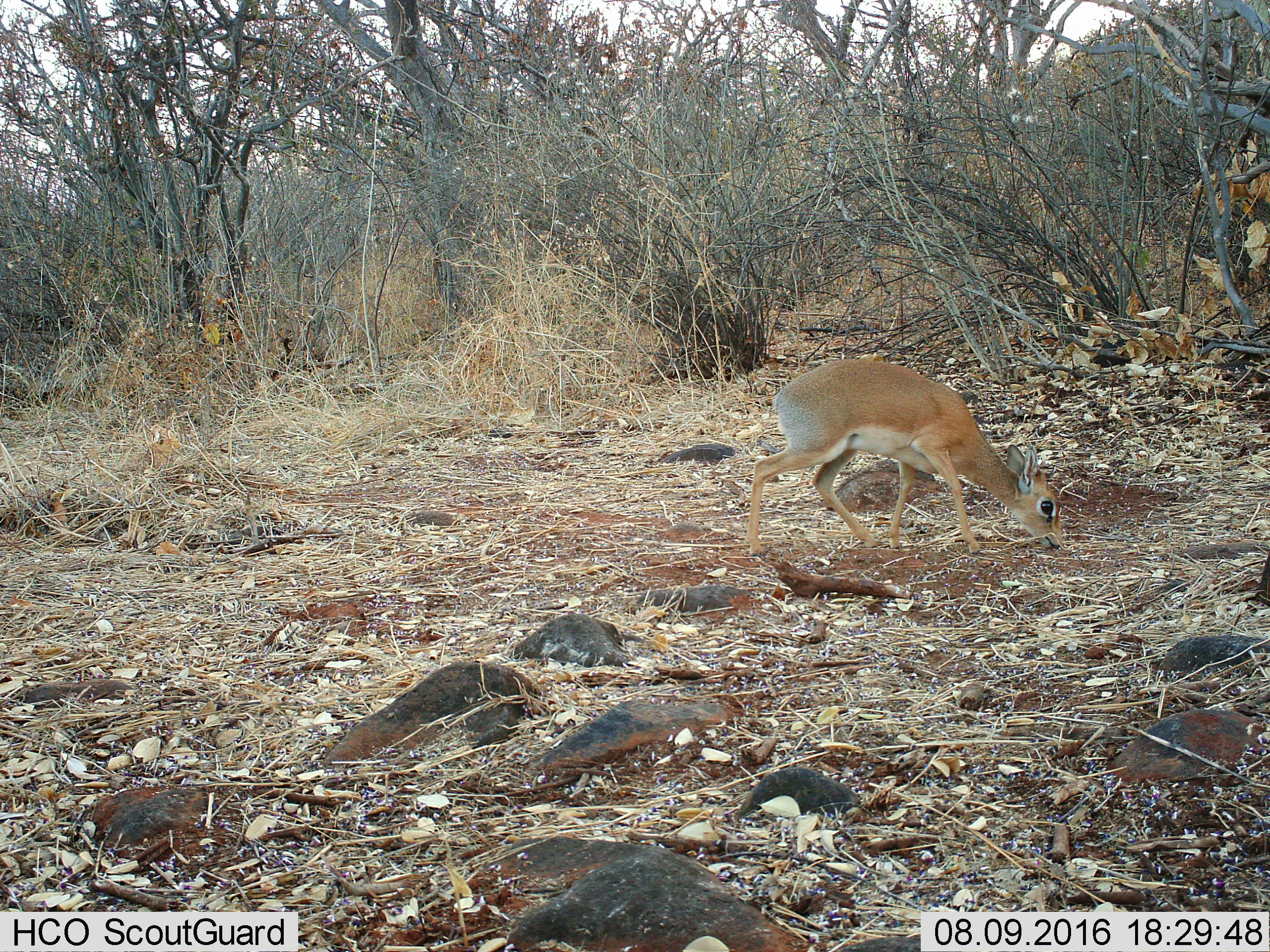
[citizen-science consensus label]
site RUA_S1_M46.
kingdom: Animalia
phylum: Chordata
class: Mammalia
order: Artiodactyla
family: Bovidae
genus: Madoqua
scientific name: Madoqua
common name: dik-dik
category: dikdik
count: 1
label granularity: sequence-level